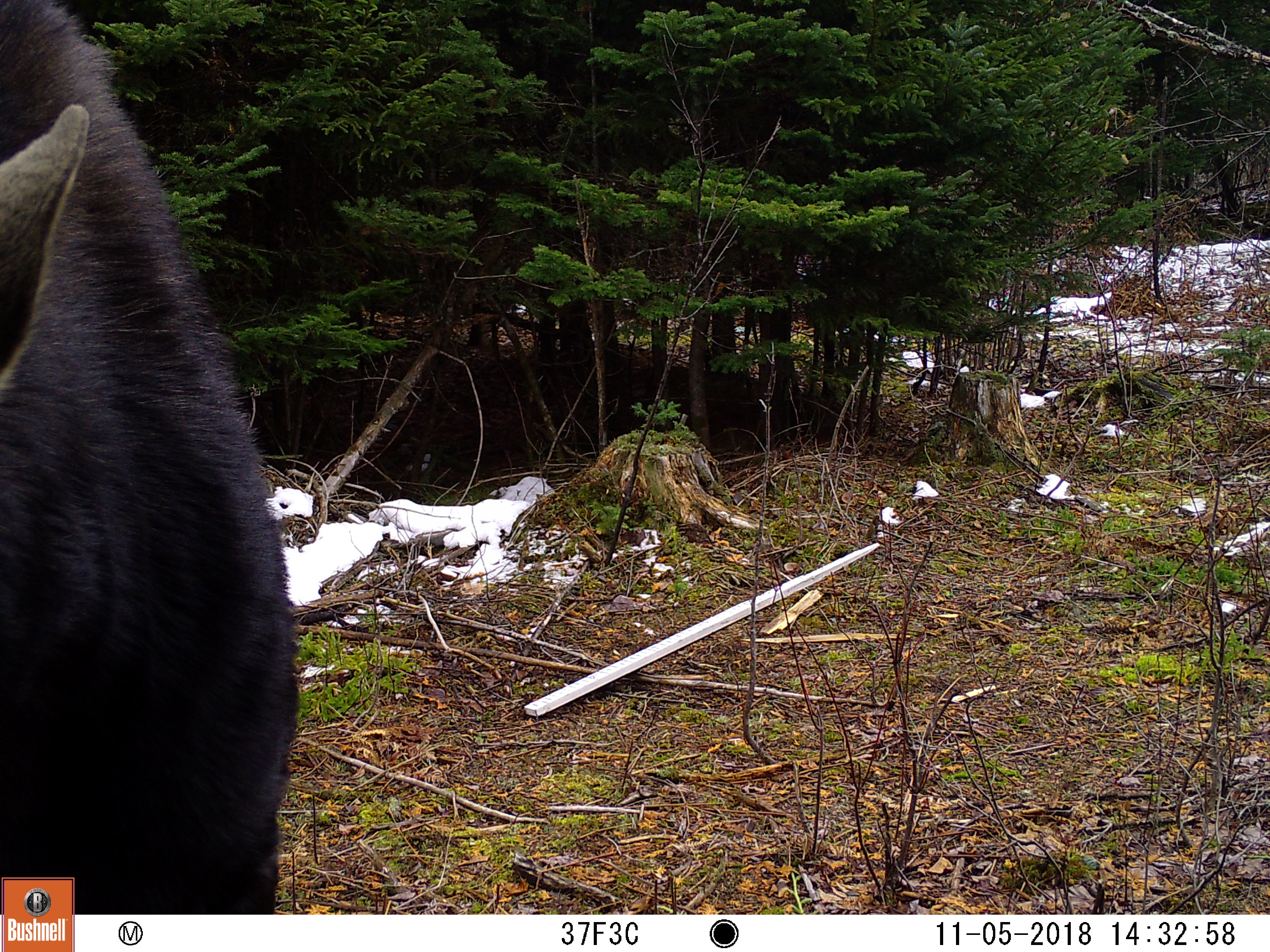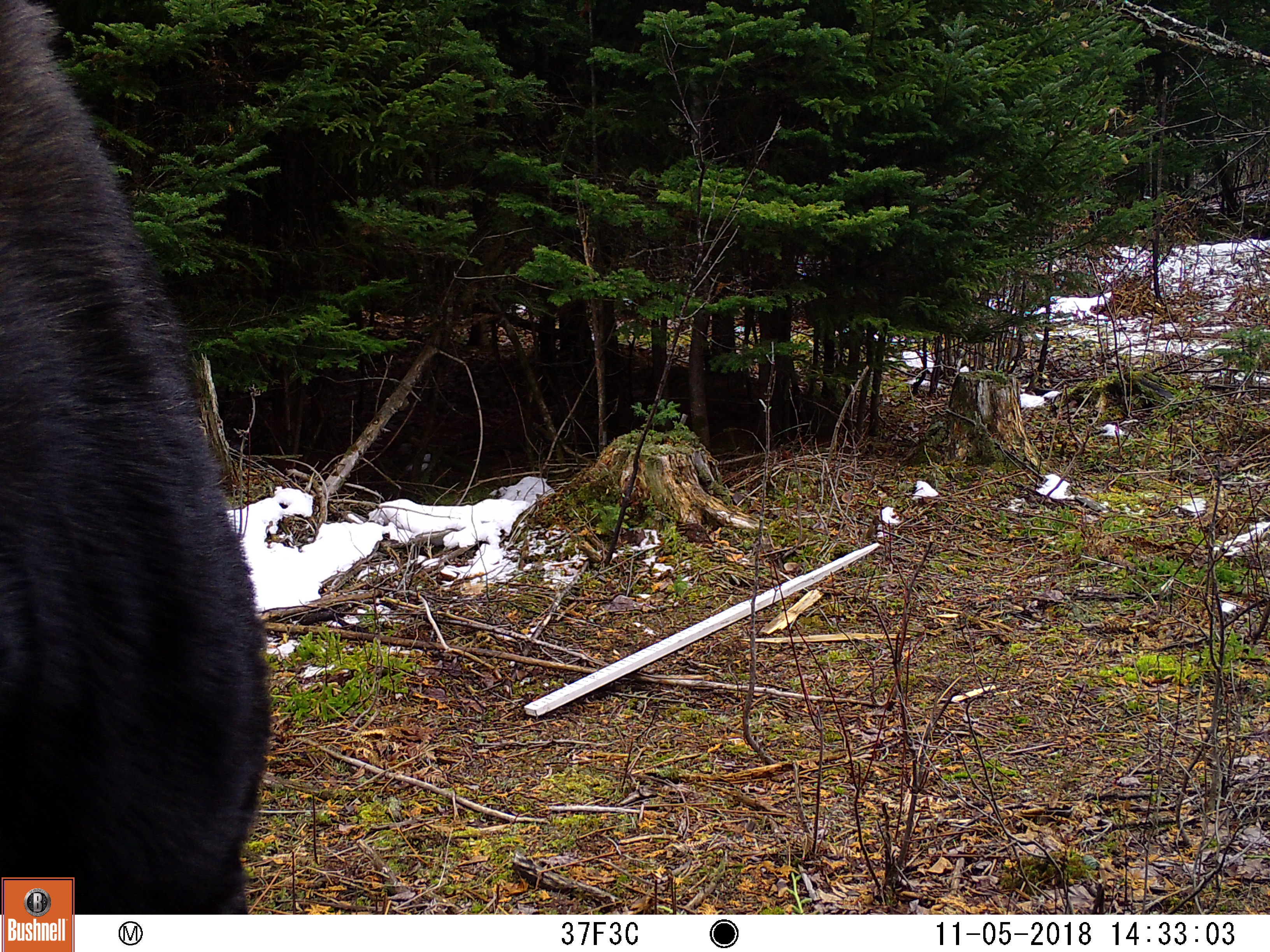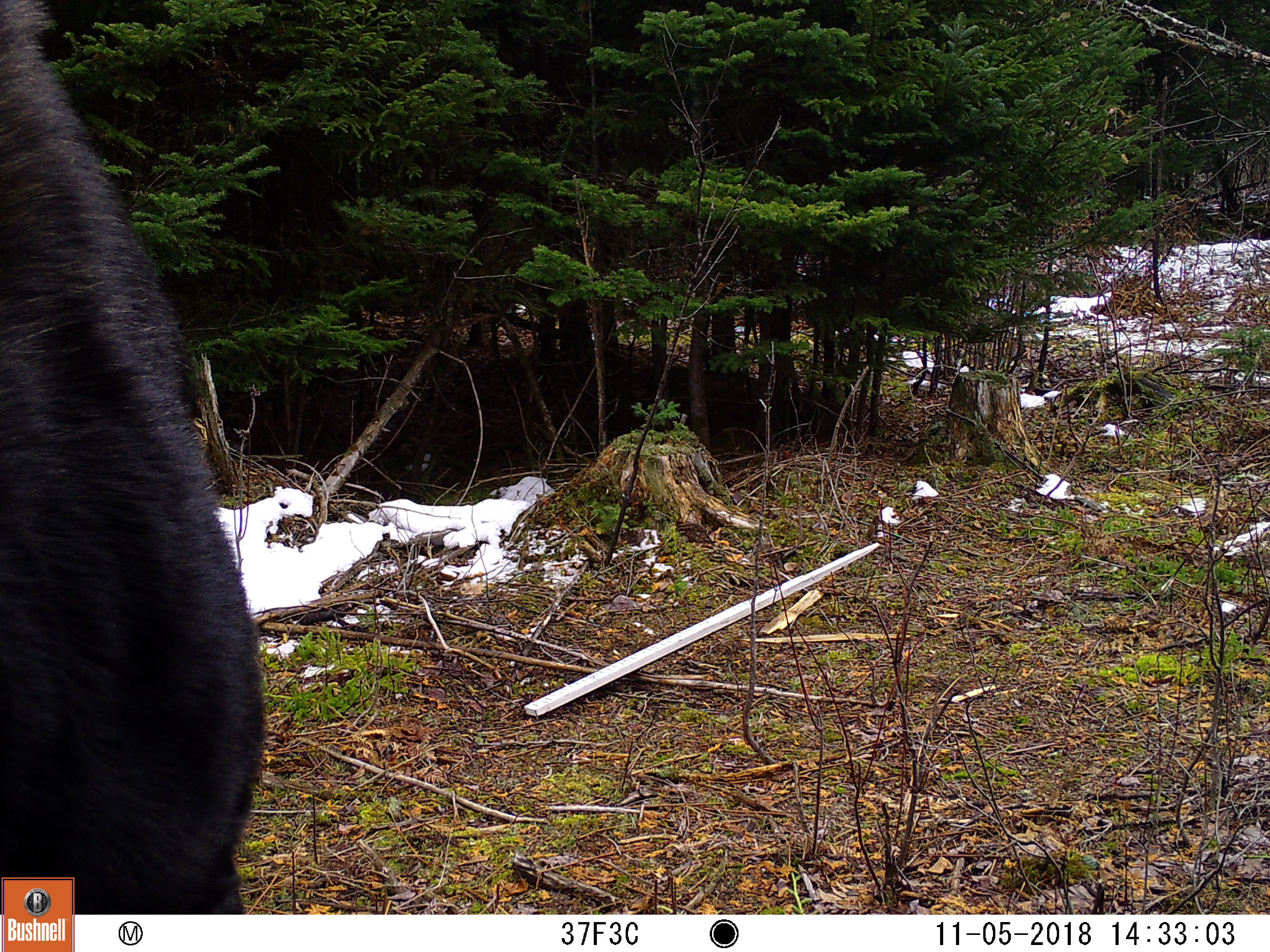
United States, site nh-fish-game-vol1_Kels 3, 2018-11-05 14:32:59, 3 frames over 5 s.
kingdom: Animalia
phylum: Chordata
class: Mammalia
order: Artiodactyla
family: Cervidae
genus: Alces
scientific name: Alces alces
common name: moose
Moose (Alces alces).